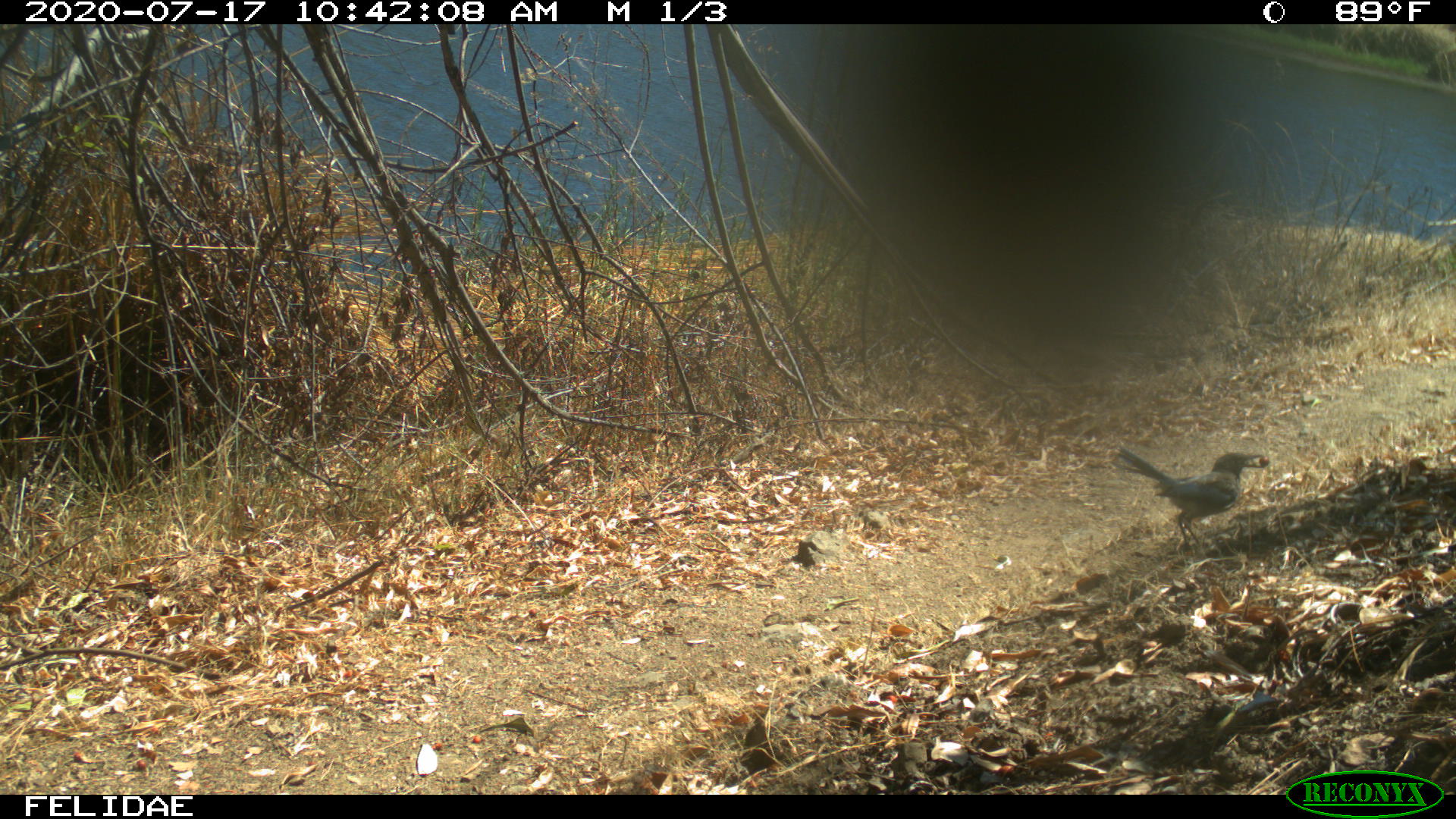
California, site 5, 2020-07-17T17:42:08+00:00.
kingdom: Animalia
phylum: Chordata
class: Aves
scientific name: Aves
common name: bird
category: unknown bird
Unknown bird (bird) (Aves).